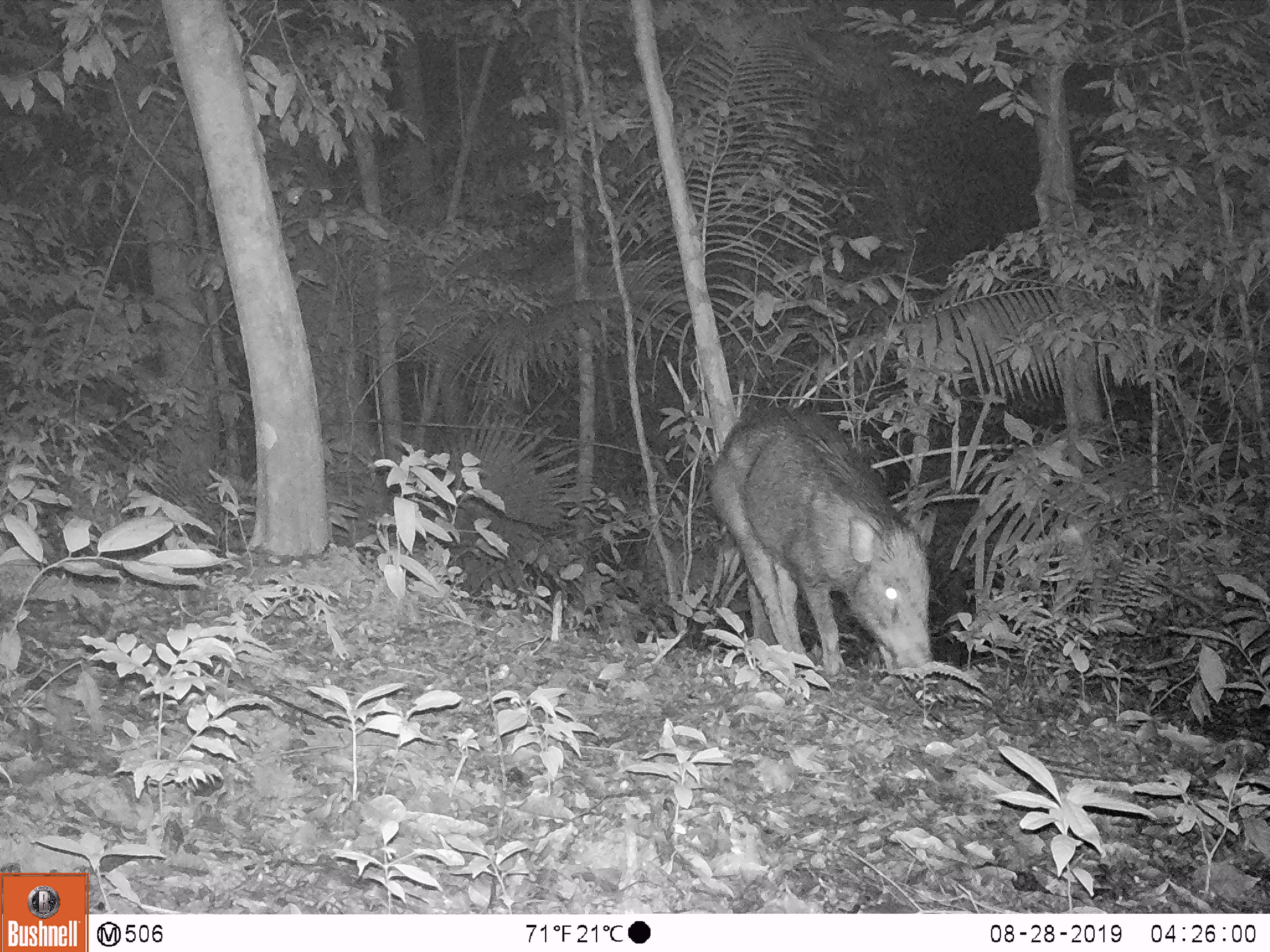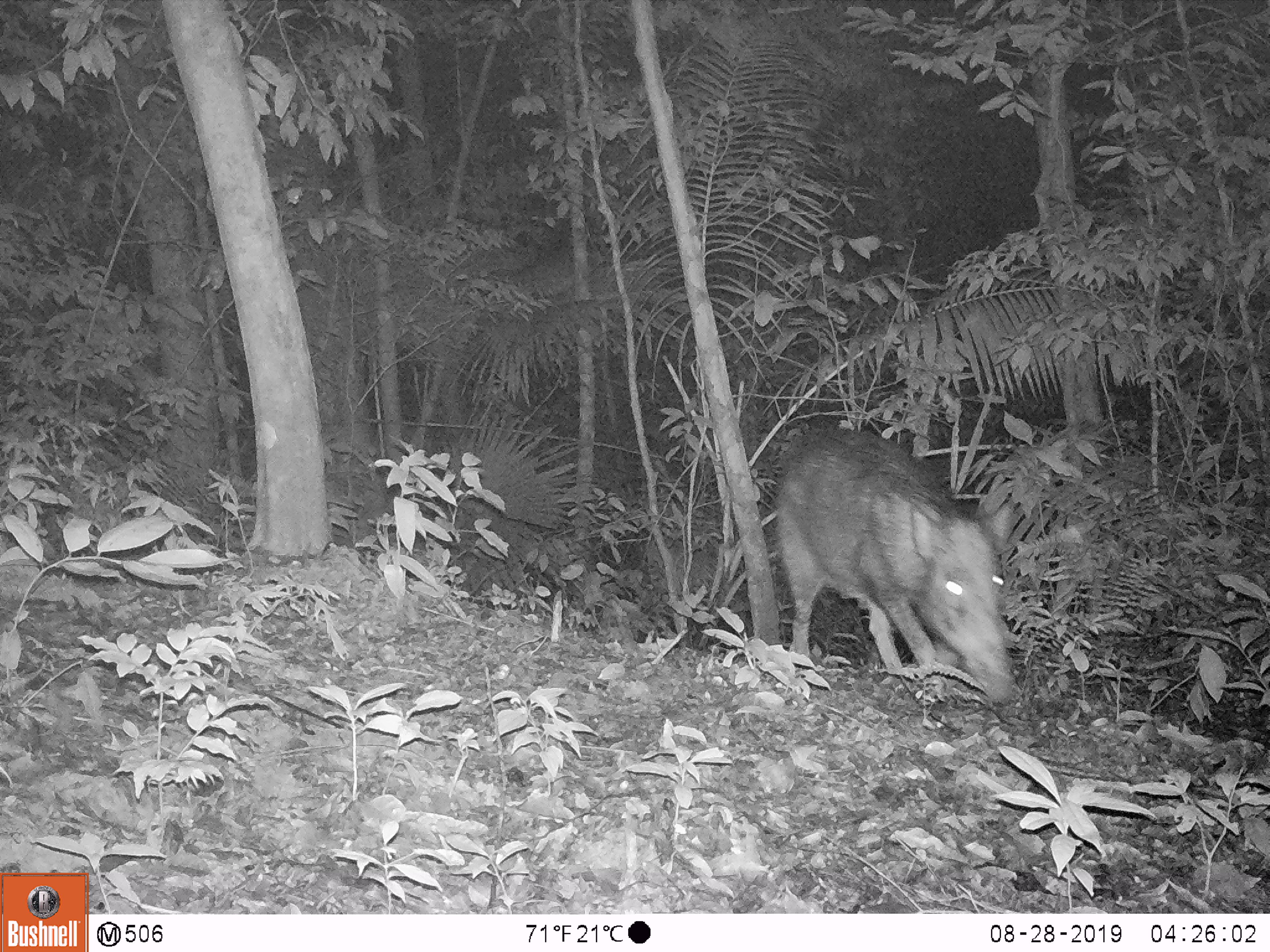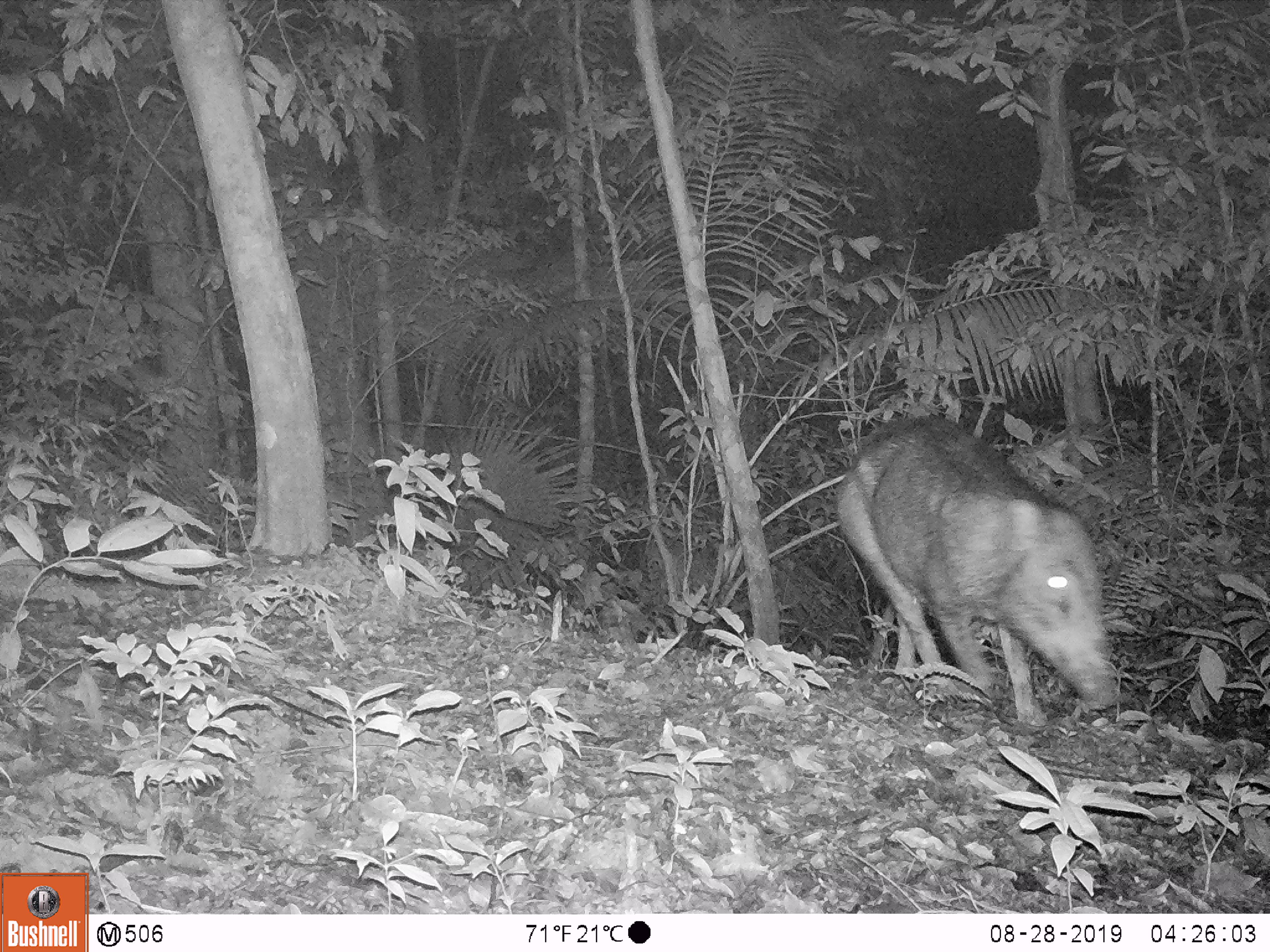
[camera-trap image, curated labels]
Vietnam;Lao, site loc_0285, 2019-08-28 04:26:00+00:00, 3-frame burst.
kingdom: Animalia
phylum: Chordata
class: Mammalia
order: Artiodactyla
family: Suidae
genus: Sus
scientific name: Sus scrofa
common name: eurasian wild pig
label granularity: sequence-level